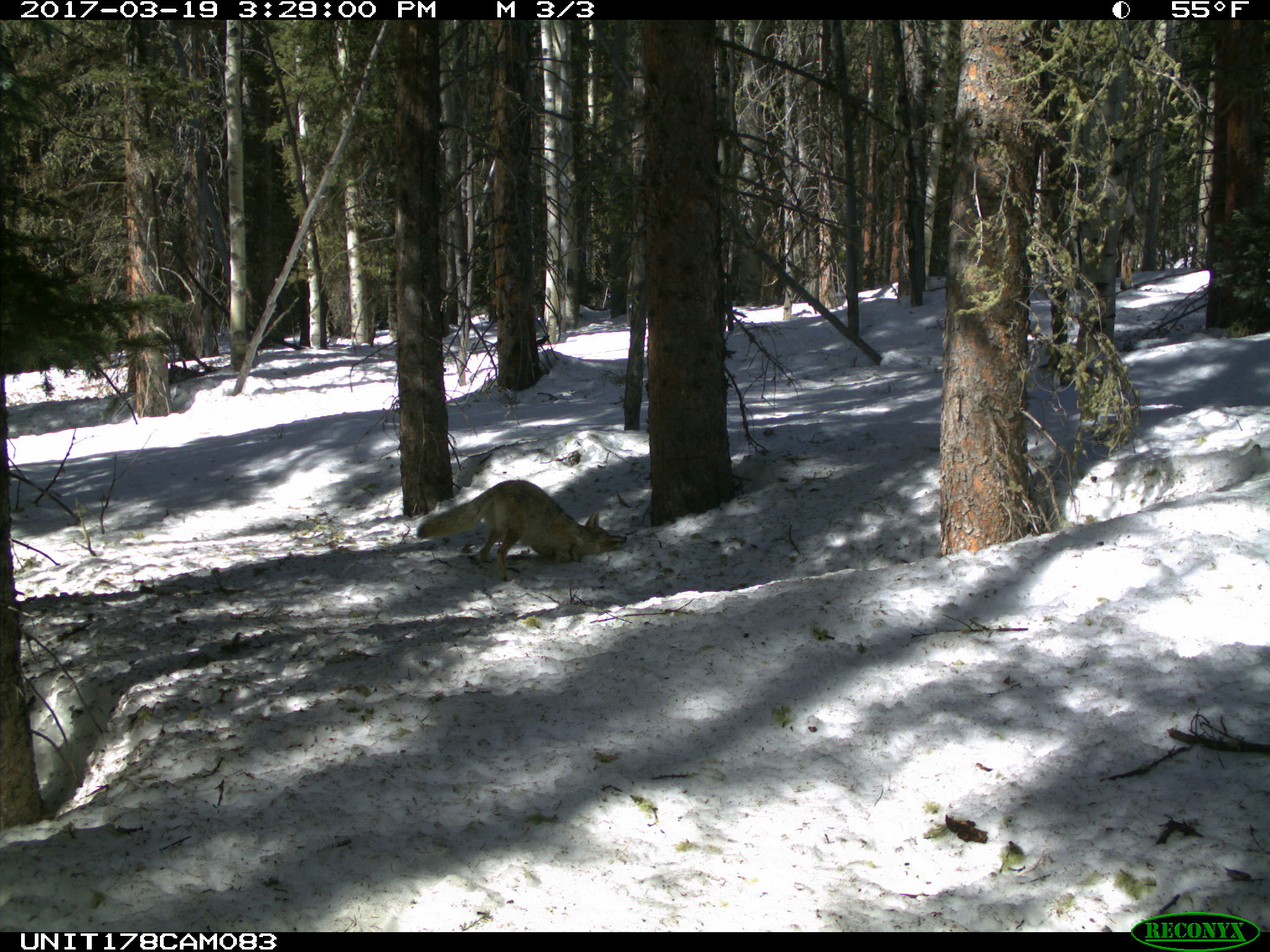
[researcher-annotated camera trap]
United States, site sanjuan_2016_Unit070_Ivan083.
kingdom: Animalia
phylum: Chordata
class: Mammalia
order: Carnivora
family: Canidae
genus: Canis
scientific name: Canis latrans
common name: coyote